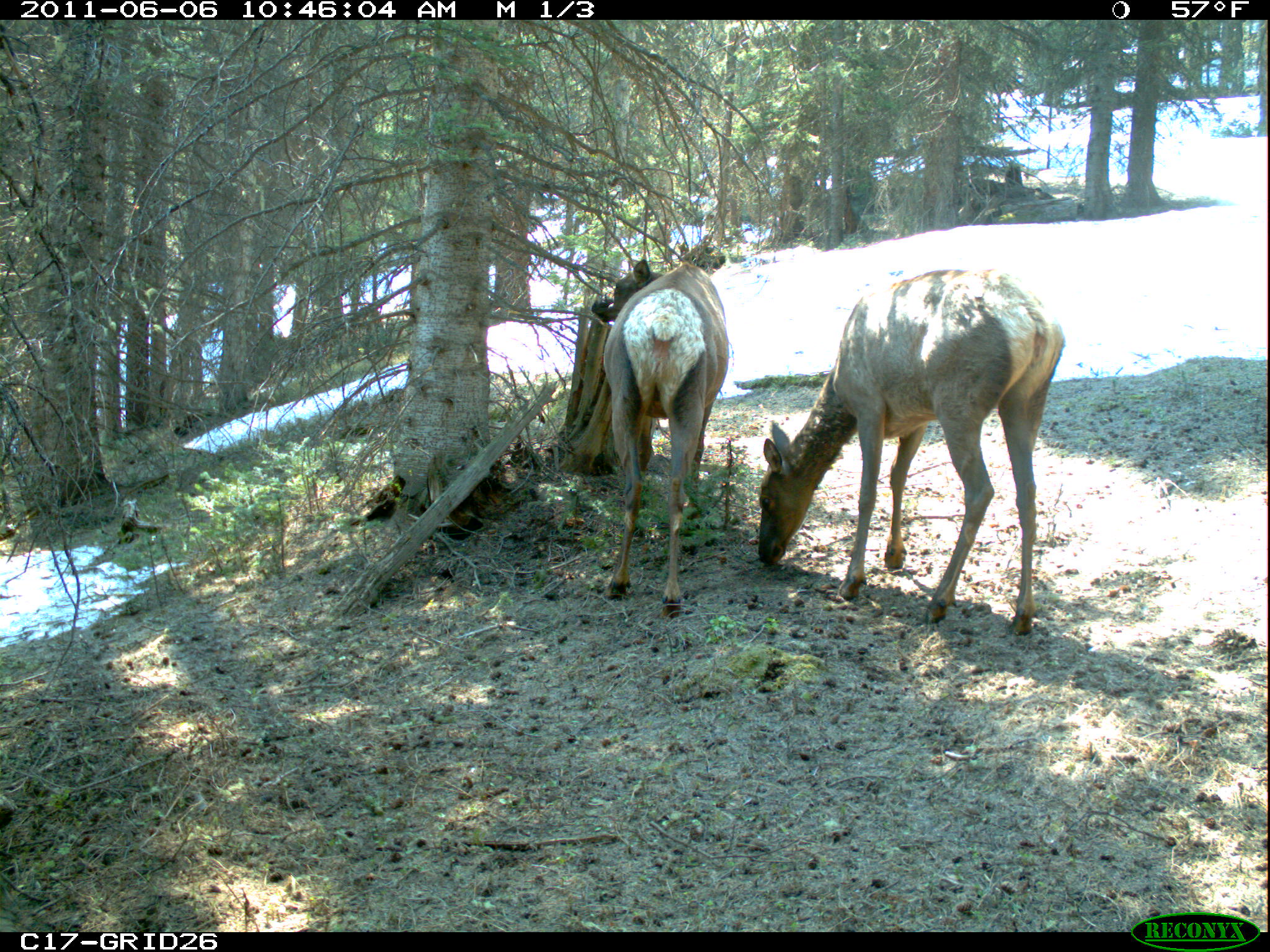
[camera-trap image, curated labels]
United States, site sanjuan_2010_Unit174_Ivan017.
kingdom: Animalia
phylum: Chordata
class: Mammalia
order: Artiodactyla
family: Cervidae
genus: Cervus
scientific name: Cervus elaphus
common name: red deer